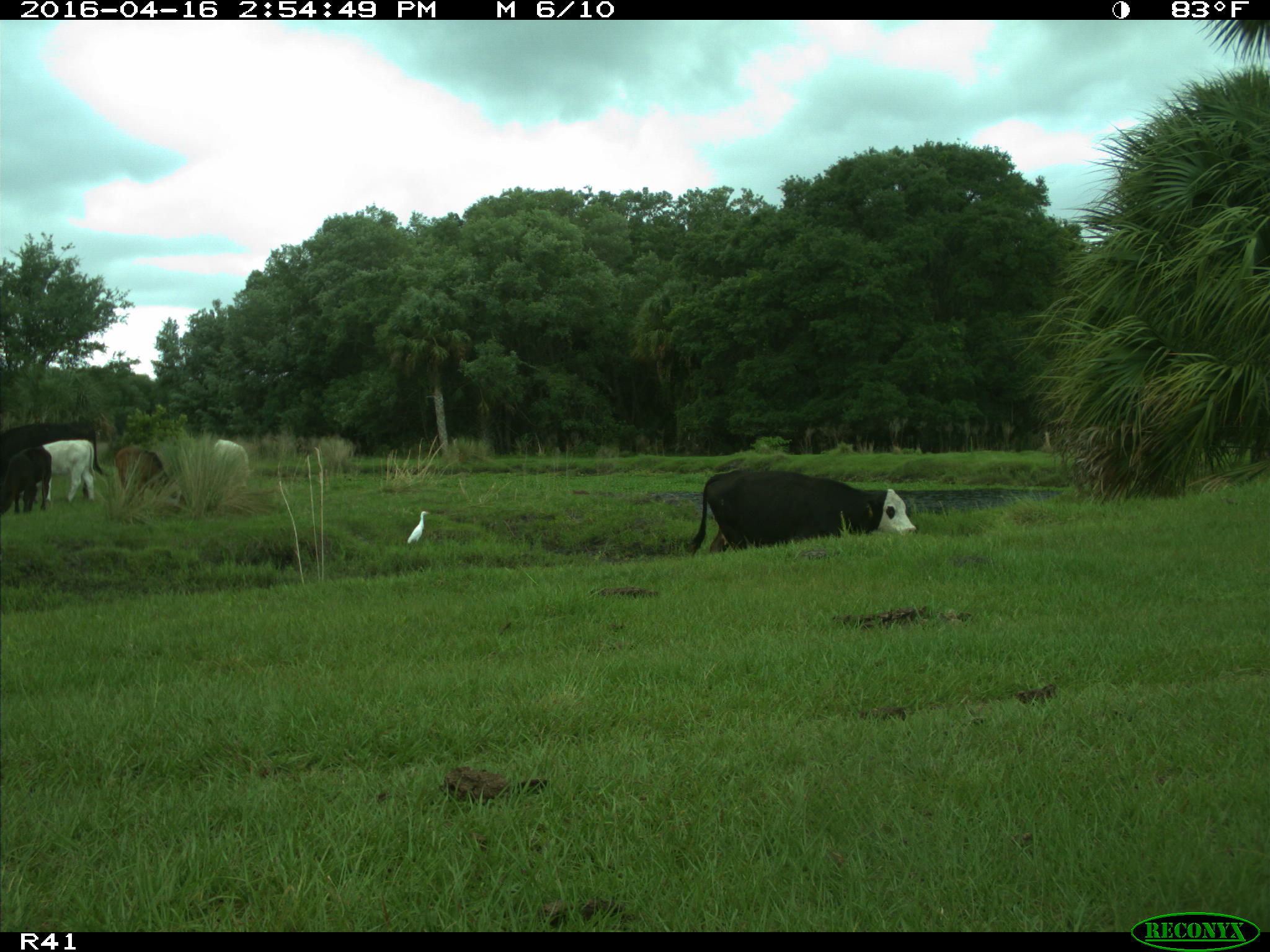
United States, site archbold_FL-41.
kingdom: Animalia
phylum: Chordata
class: Mammalia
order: Artiodactyla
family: Bovidae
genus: Bos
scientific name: Bos taurus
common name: domestic cow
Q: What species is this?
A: Bos taurus (domestic cow).